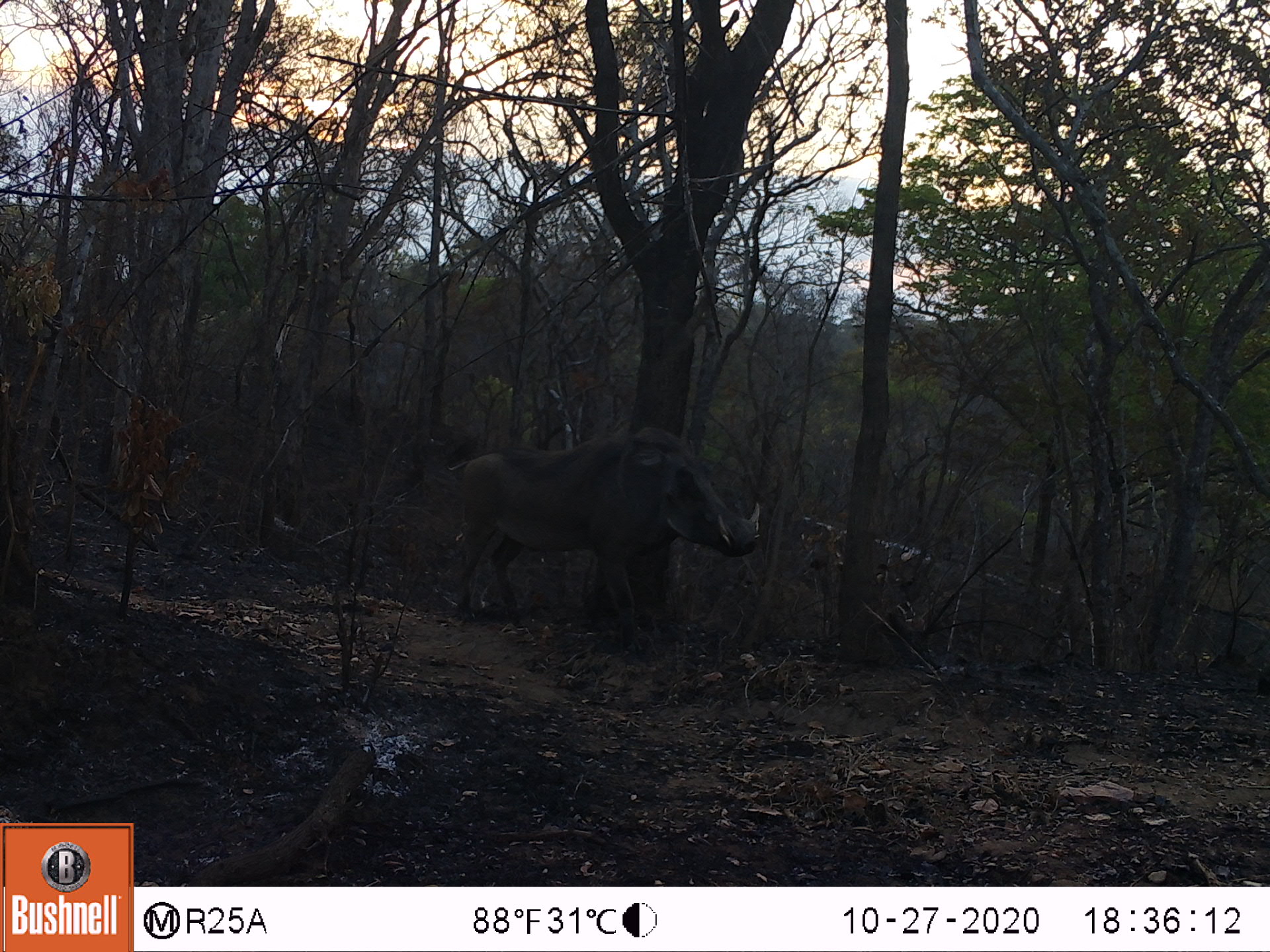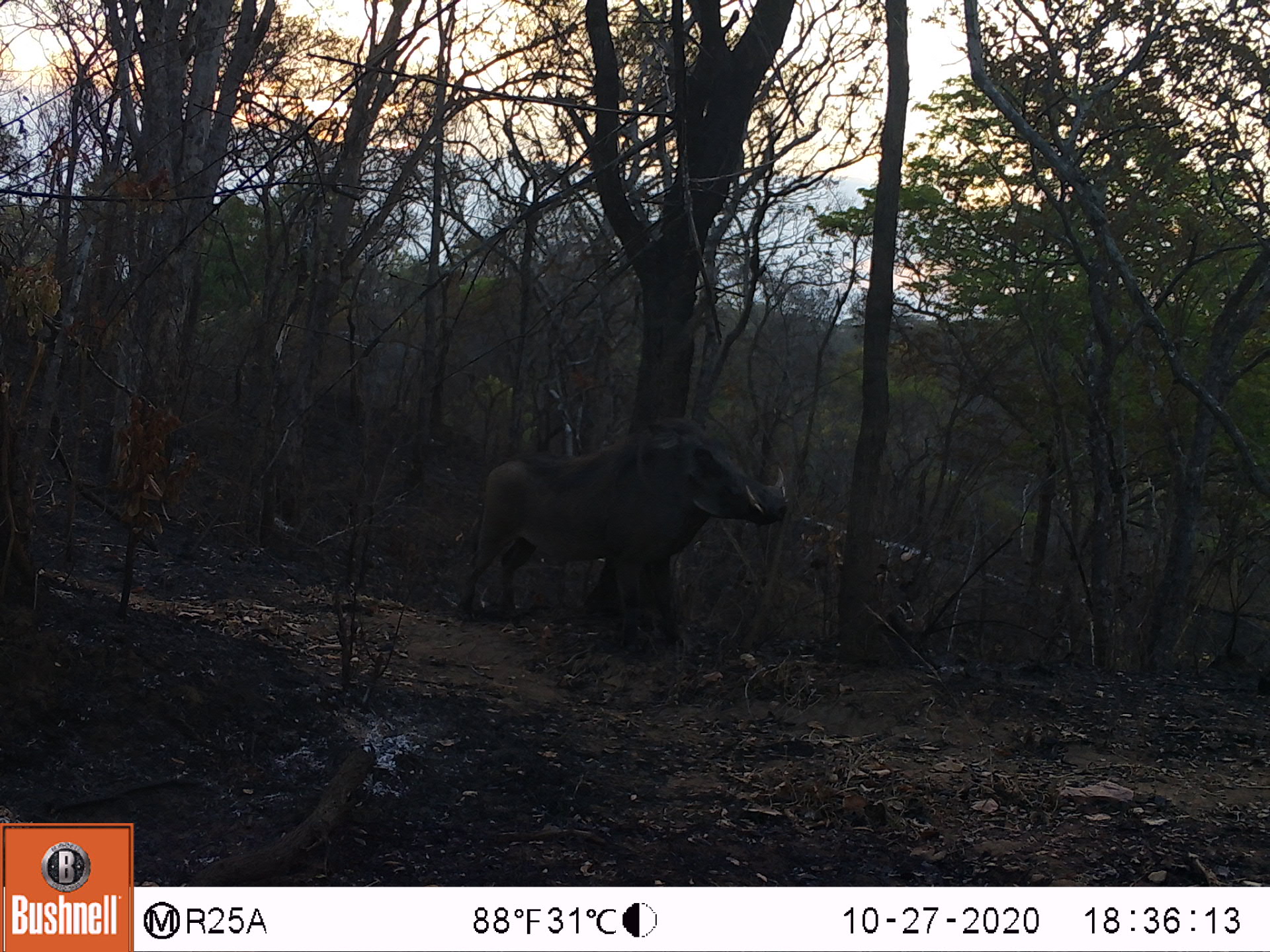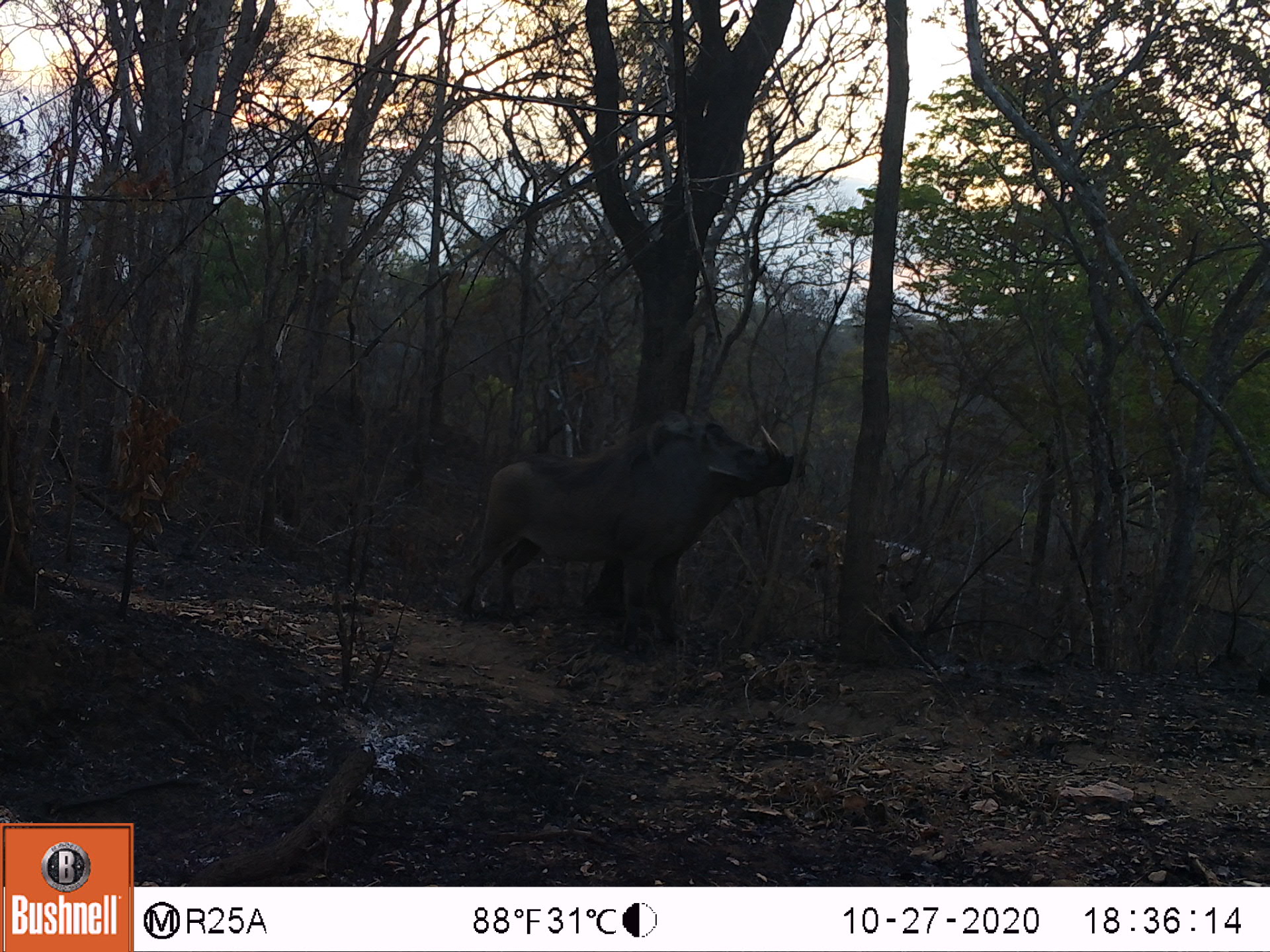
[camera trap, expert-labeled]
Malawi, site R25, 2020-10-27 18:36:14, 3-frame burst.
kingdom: Animalia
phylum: Chordata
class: Mammalia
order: Artiodactyla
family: Suidae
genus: Phacochoerus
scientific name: Phacochoerus africanus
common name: common warthog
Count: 1.